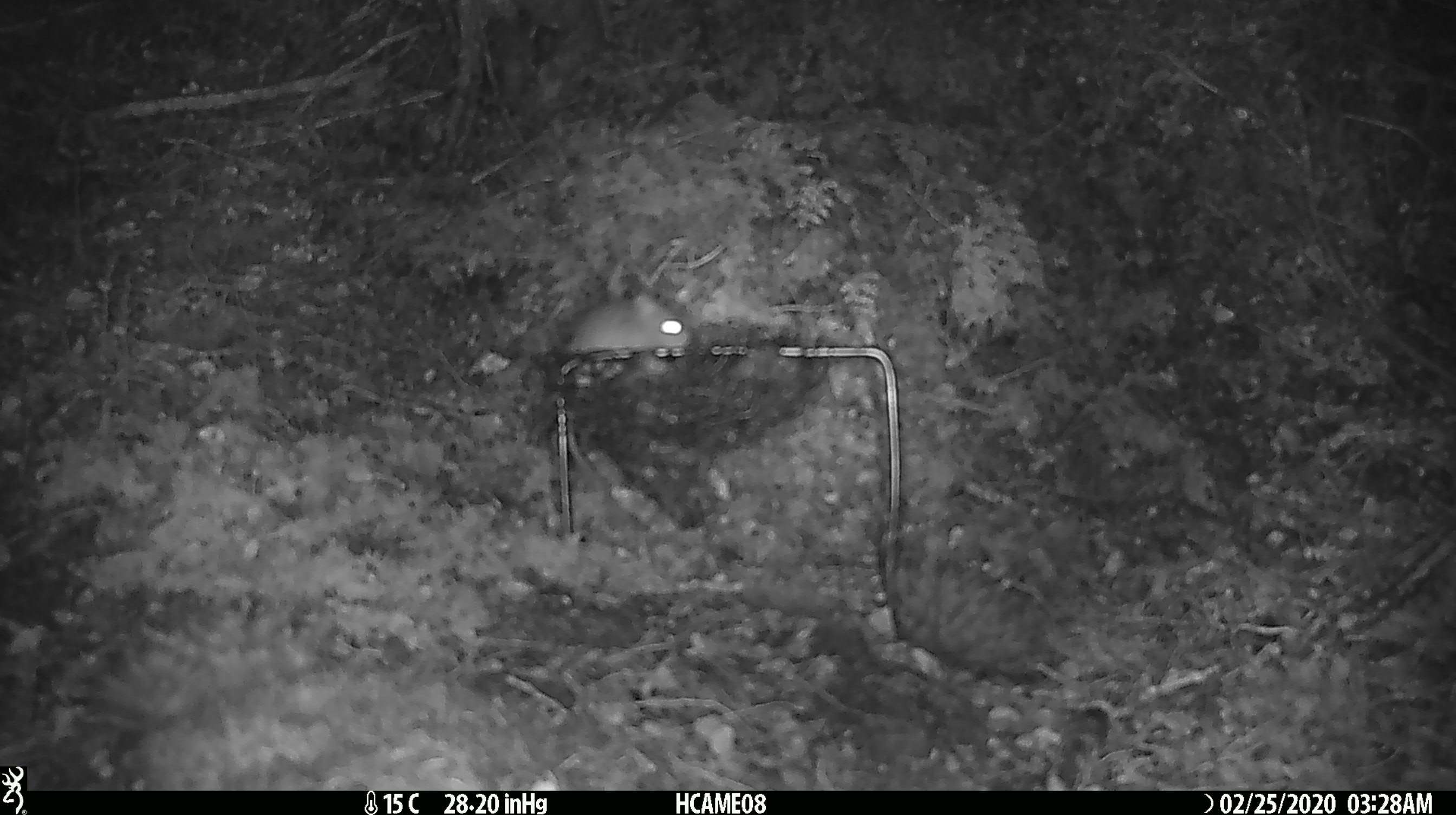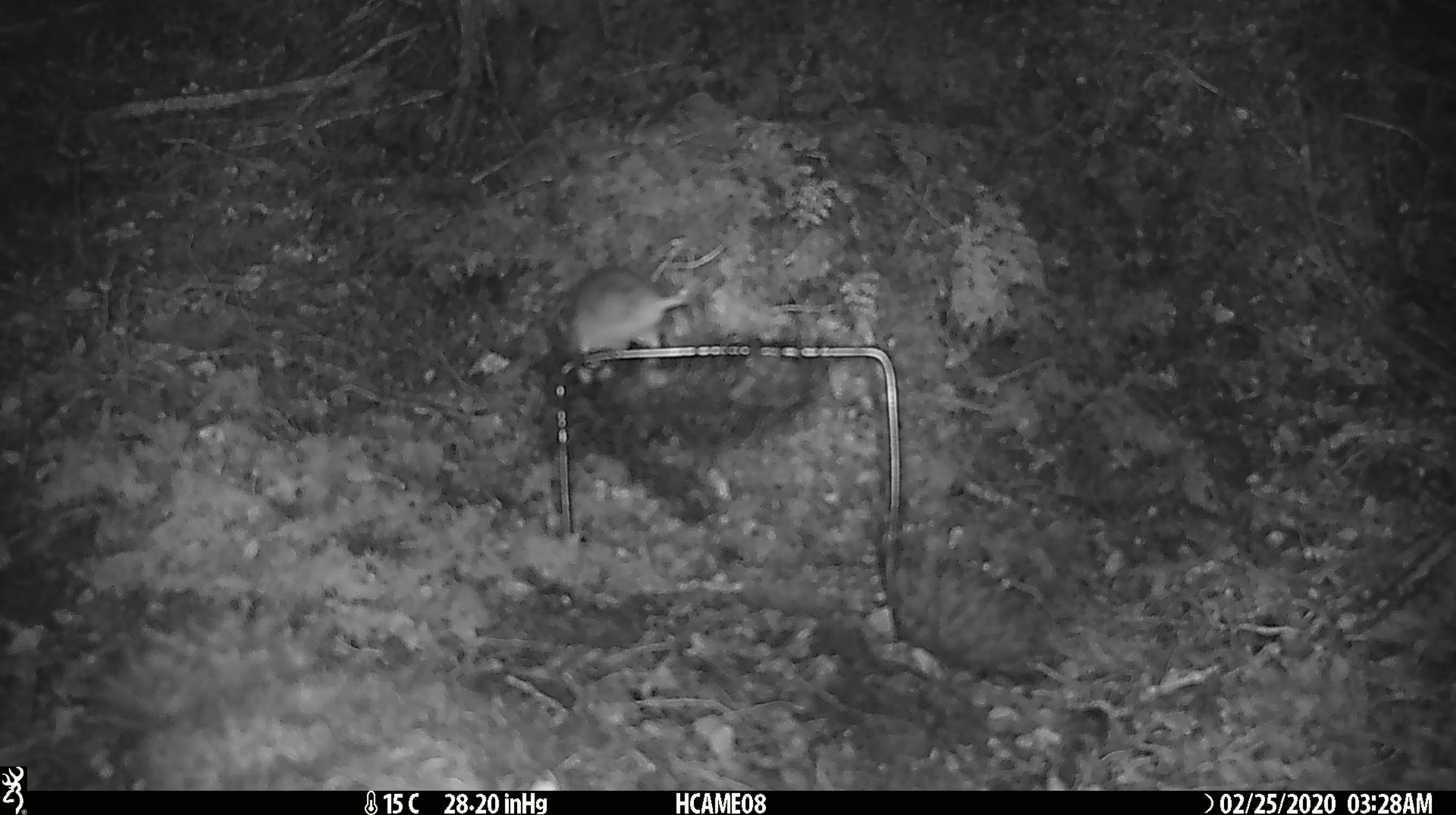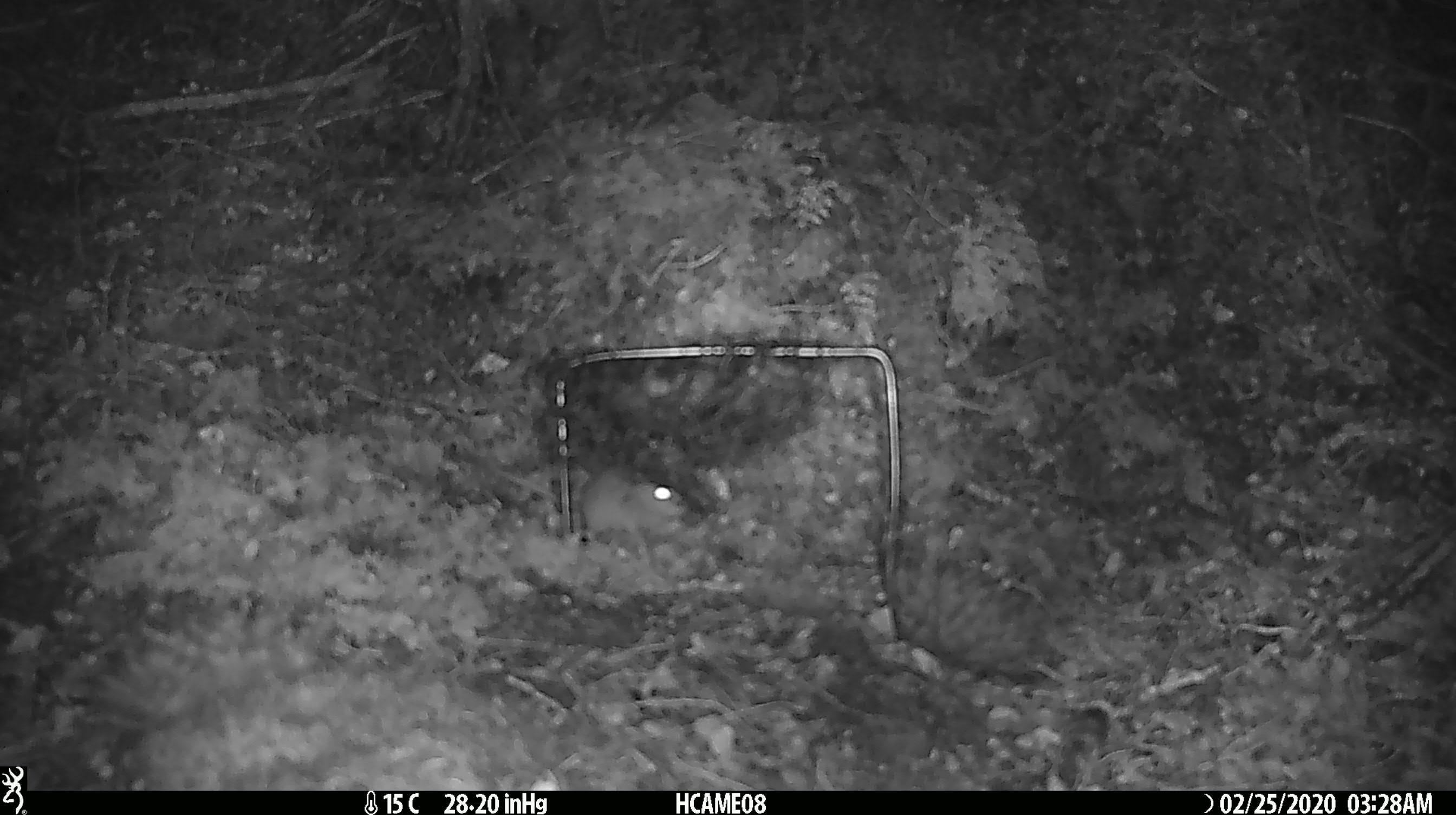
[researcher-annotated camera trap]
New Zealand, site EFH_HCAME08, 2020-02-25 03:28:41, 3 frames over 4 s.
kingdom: Animalia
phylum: Chordata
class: Mammalia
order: Rodentia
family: Muridae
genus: Mus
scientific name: Mus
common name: mouse